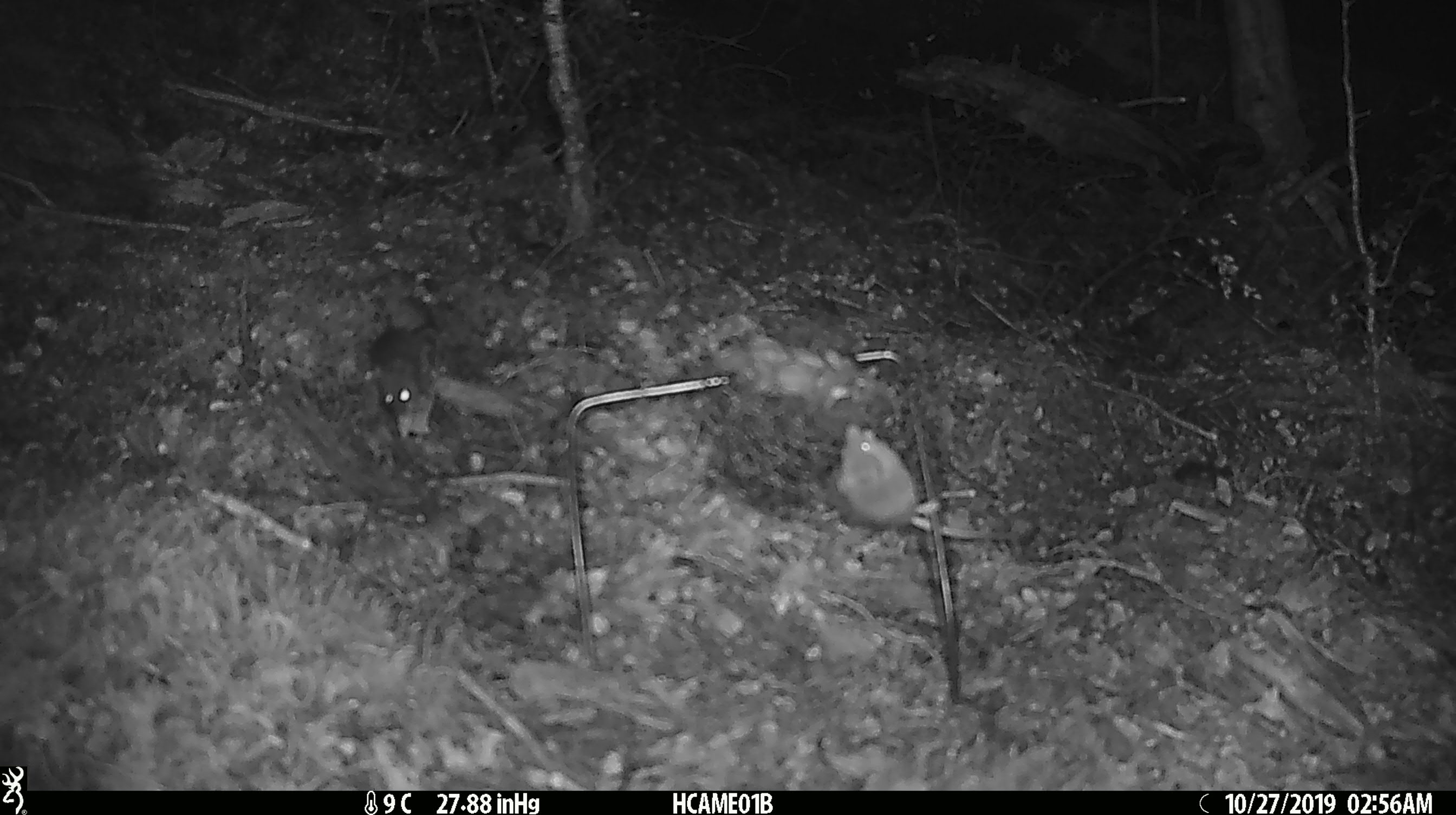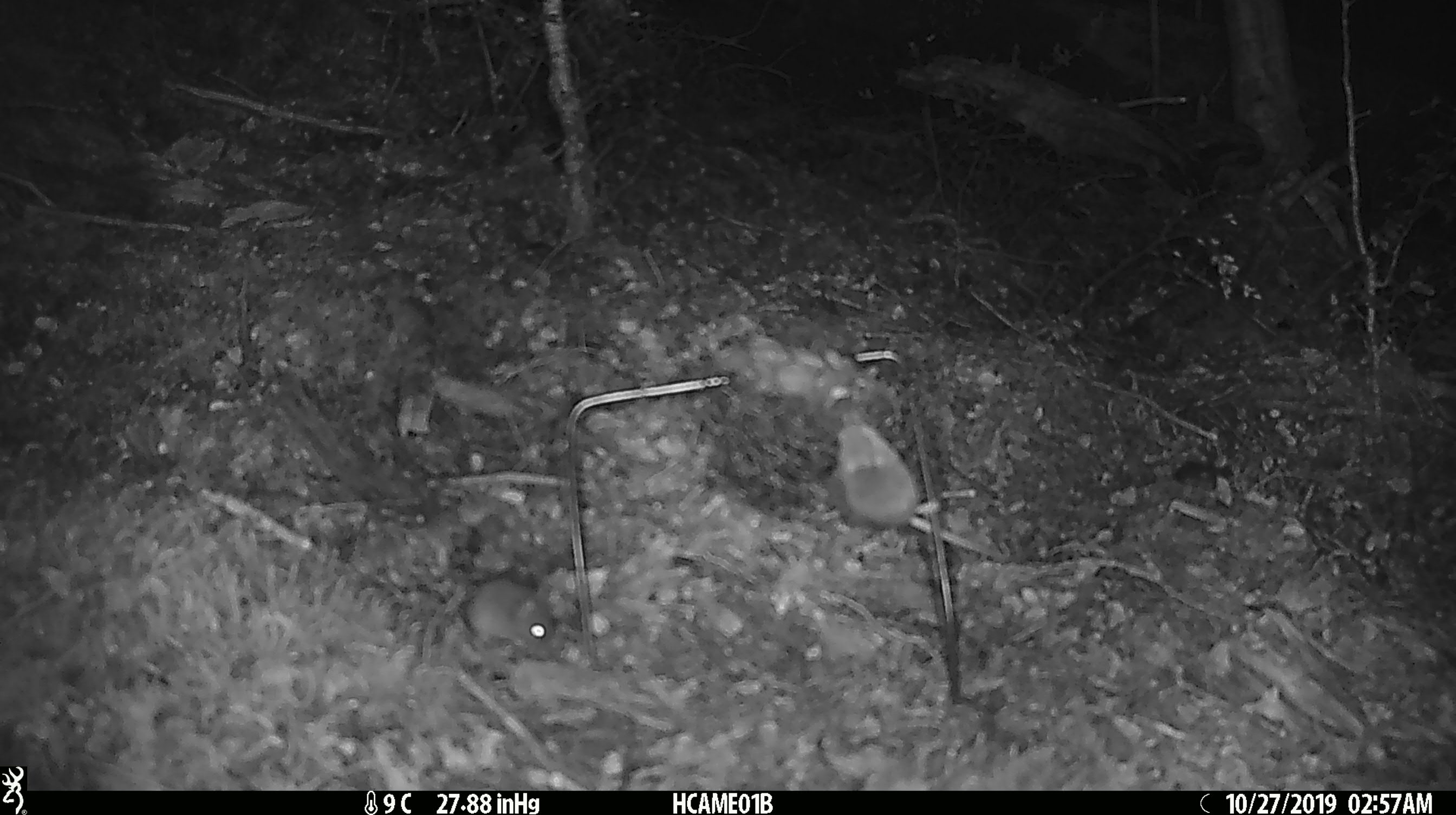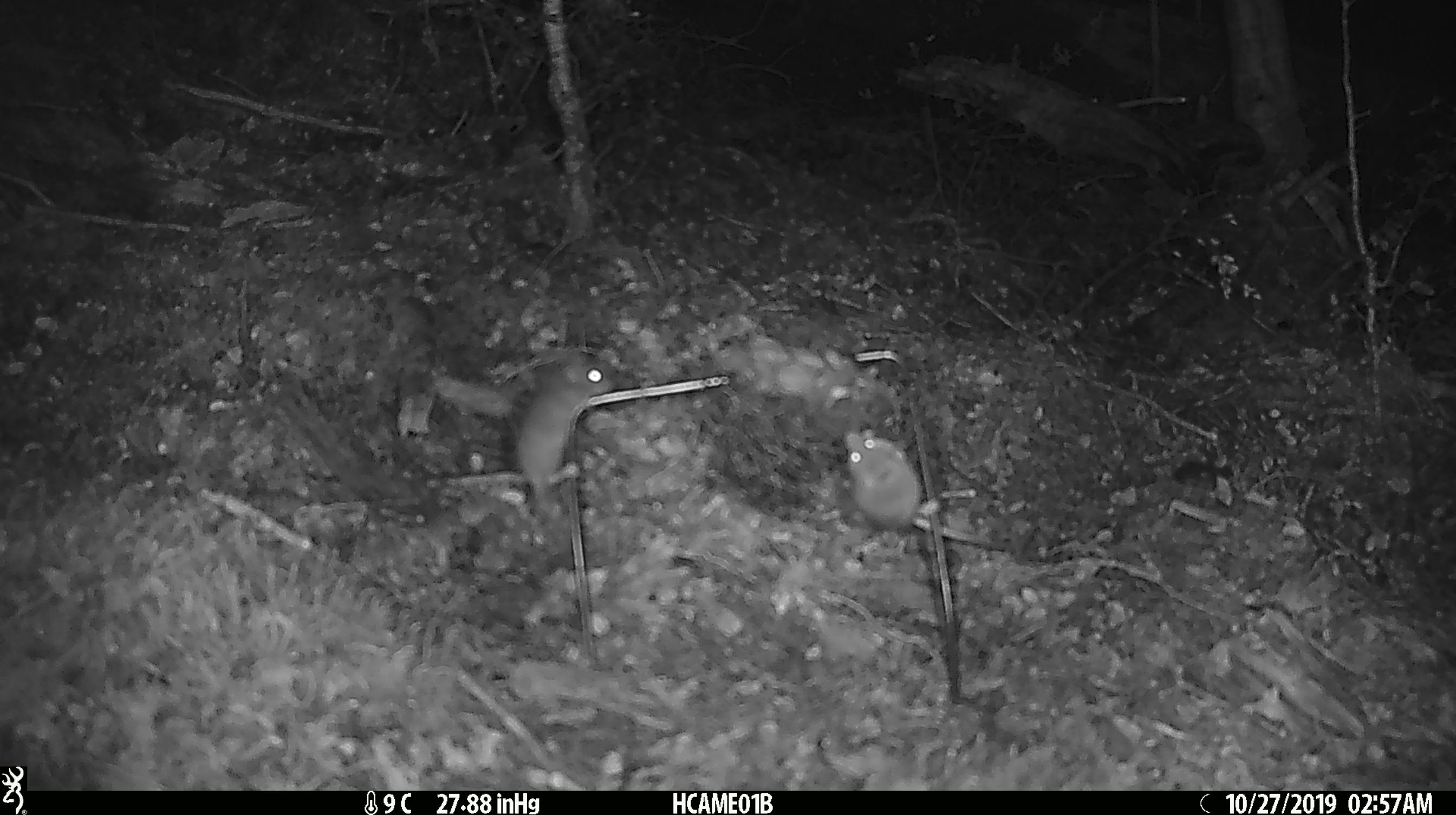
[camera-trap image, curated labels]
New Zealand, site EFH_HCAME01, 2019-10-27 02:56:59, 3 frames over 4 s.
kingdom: Animalia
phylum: Chordata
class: Mammalia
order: Rodentia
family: Muridae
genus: Mus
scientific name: Mus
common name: mouse